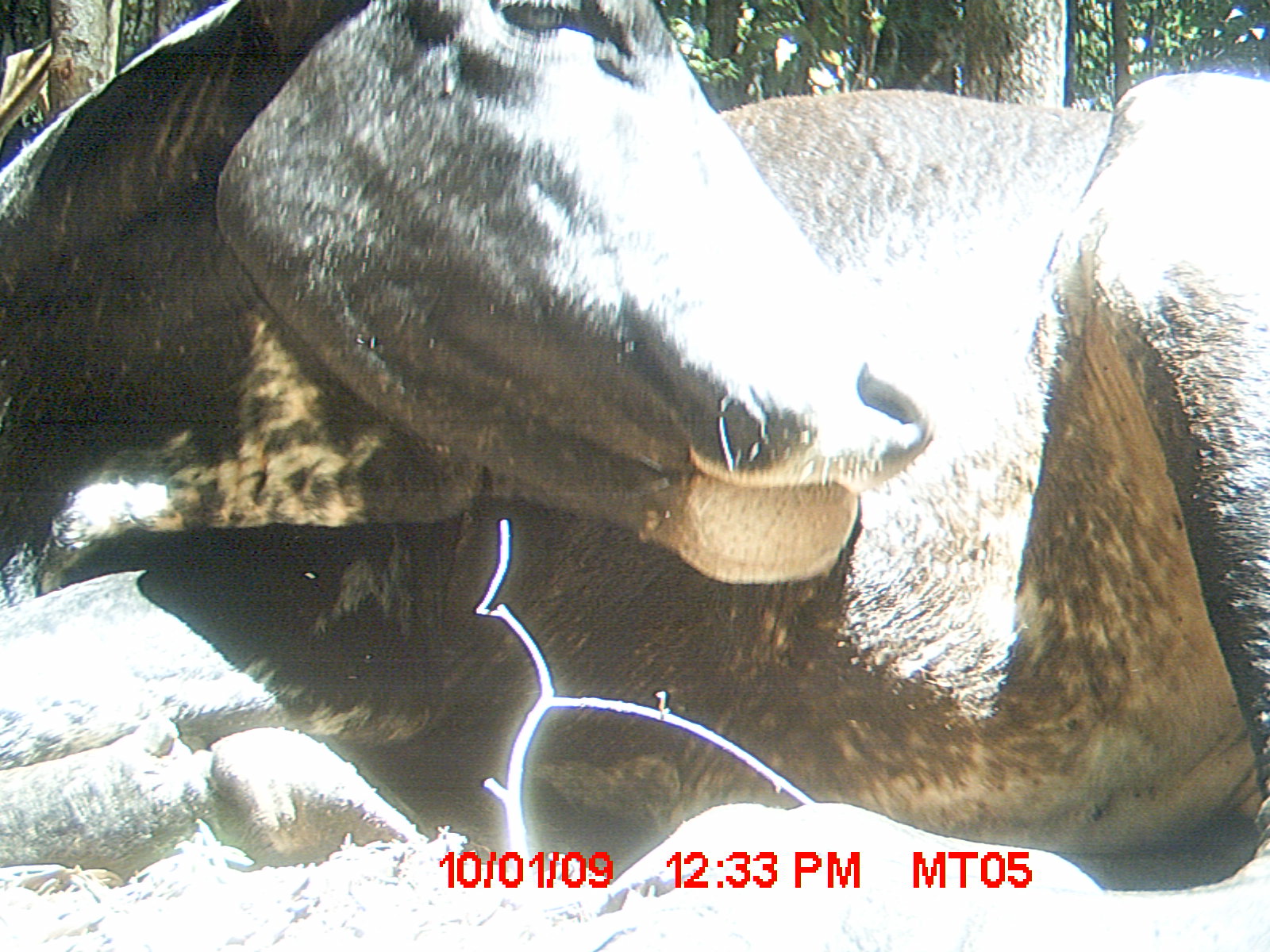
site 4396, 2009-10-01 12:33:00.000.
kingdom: Animalia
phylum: Chordata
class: Mammalia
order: Artiodactyla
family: Bovidae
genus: Bos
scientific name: Bos taurus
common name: domestic cattle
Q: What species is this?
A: Bos taurus (domestic cattle).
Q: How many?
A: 3.